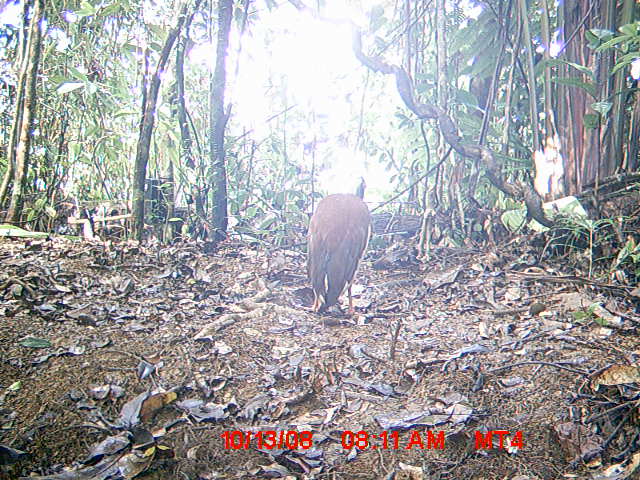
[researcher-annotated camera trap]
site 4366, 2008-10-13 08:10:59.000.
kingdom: Animalia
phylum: Chordata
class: Aves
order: Pelecaniformes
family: Threskiornithidae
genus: Lophotibis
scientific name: Lophotibis cristata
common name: madagascan ibis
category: lophotibis cristataa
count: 2